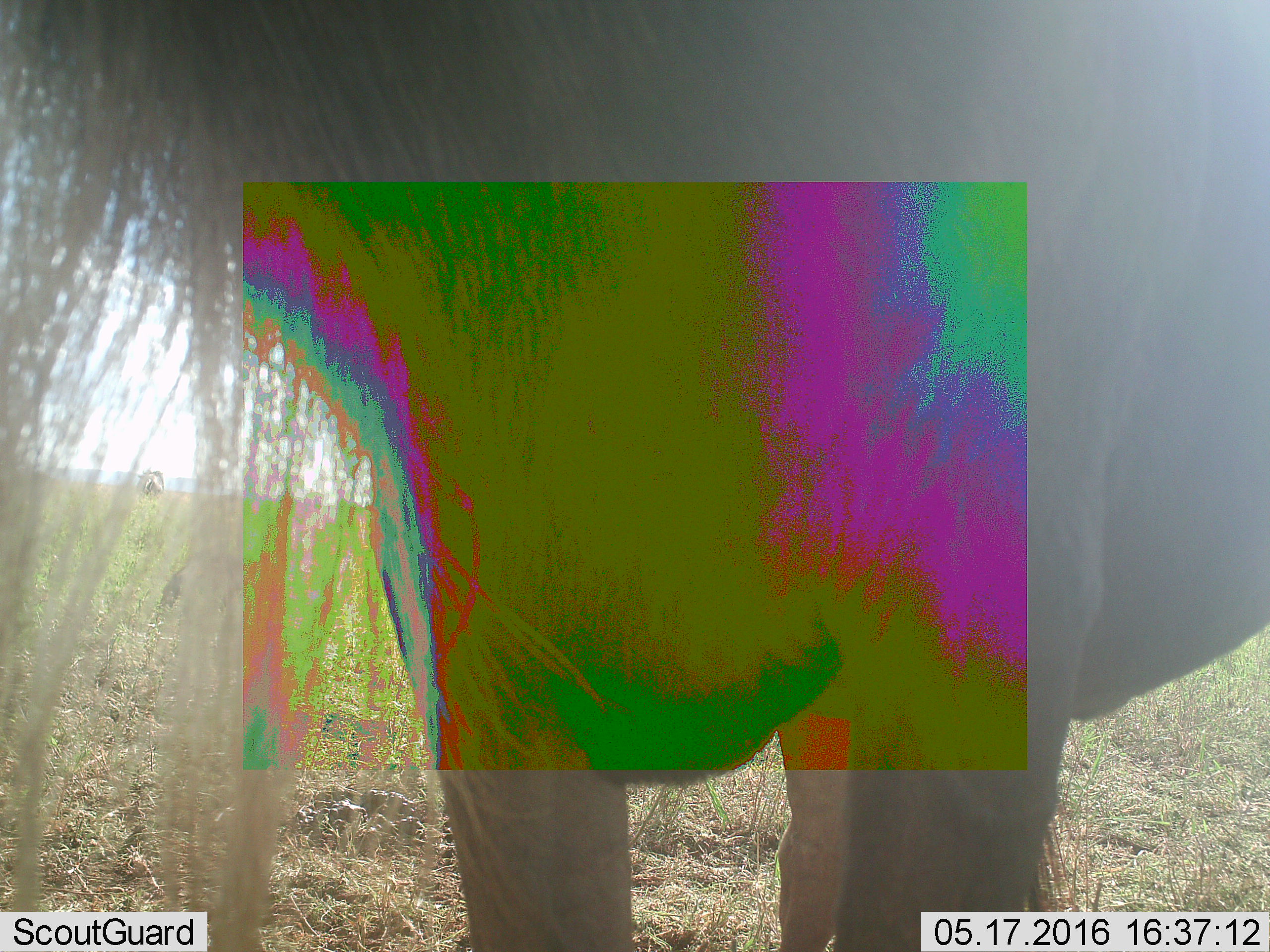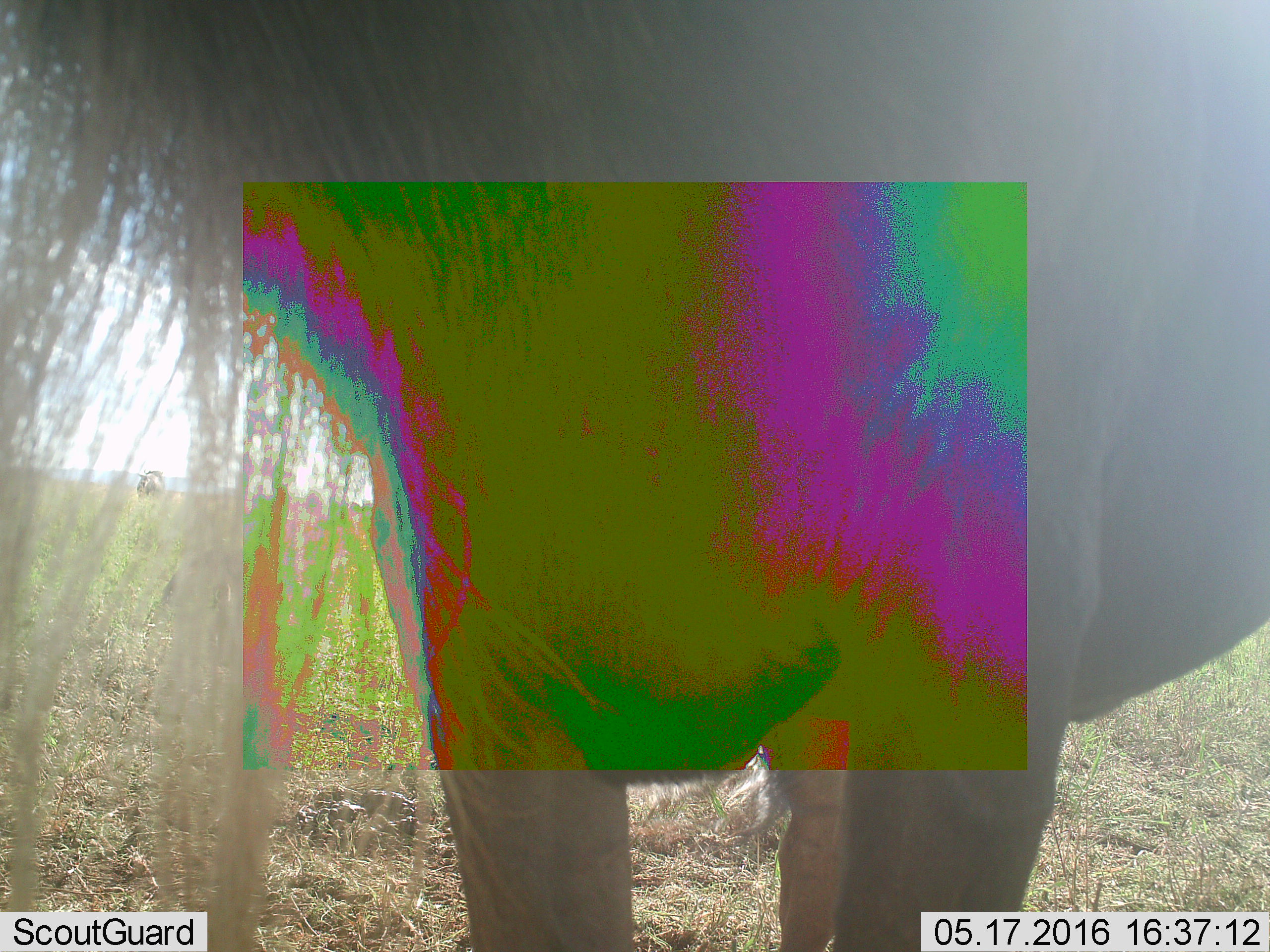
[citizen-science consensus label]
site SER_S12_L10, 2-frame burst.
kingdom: Animalia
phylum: Chordata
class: Mammalia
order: Artiodactyla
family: Bovidae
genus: Connochaetes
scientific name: Connochaetes taurinus taurinus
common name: blue wildebeest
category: wildebeestblue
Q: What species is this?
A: Wildebeestblue (blue wildebeest) (Connochaetes taurinus taurinus).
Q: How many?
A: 1.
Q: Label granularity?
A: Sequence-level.